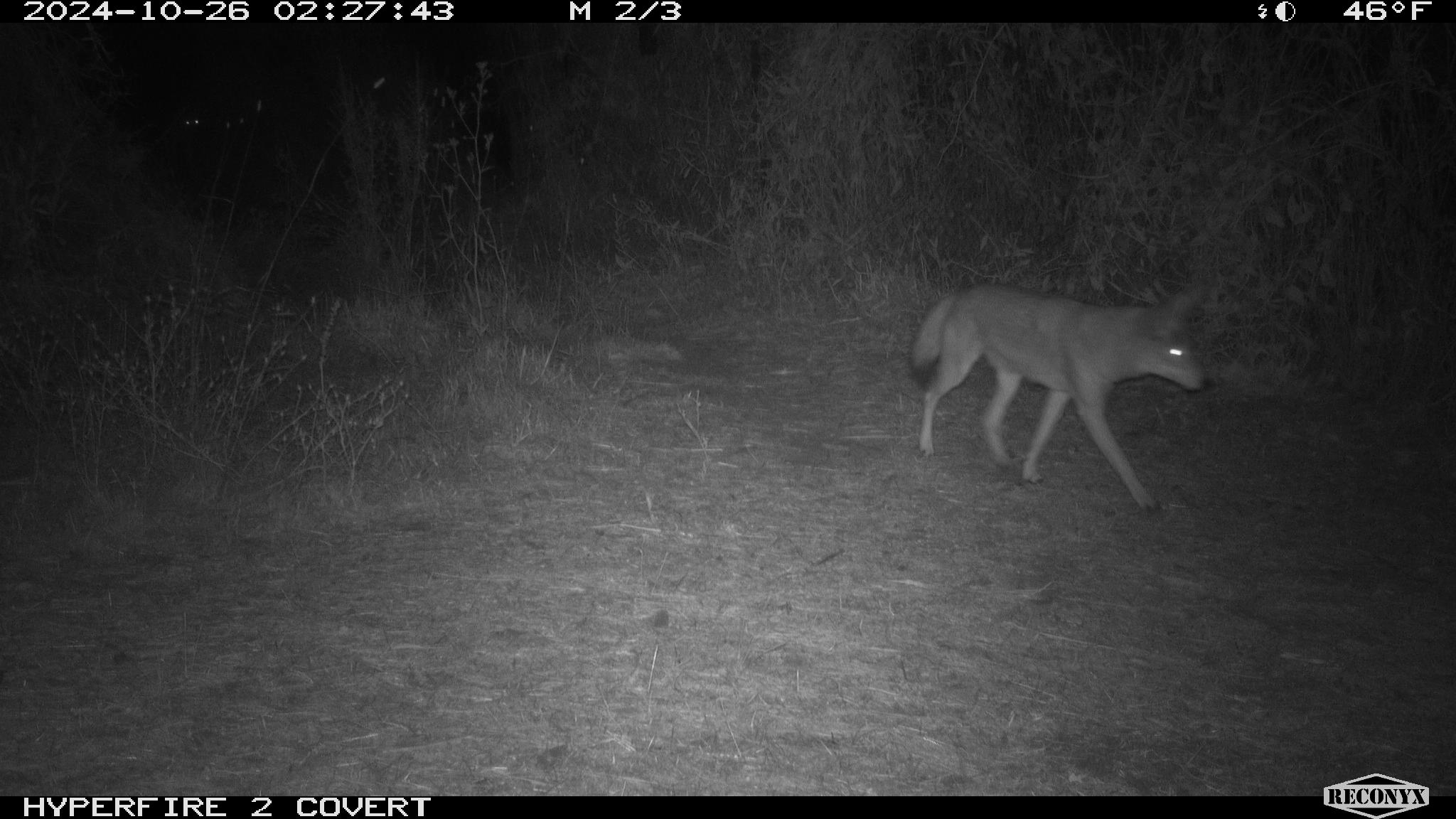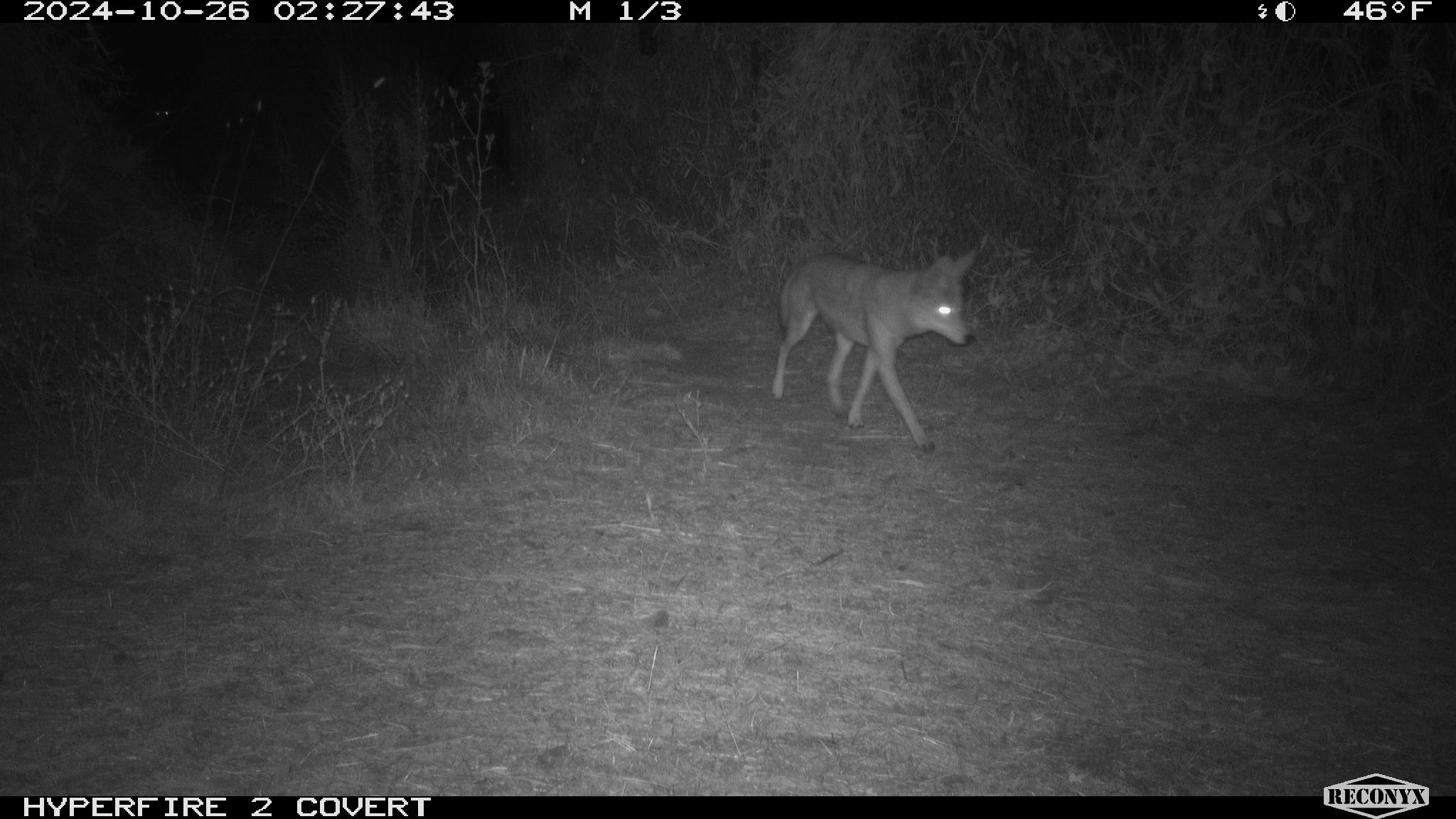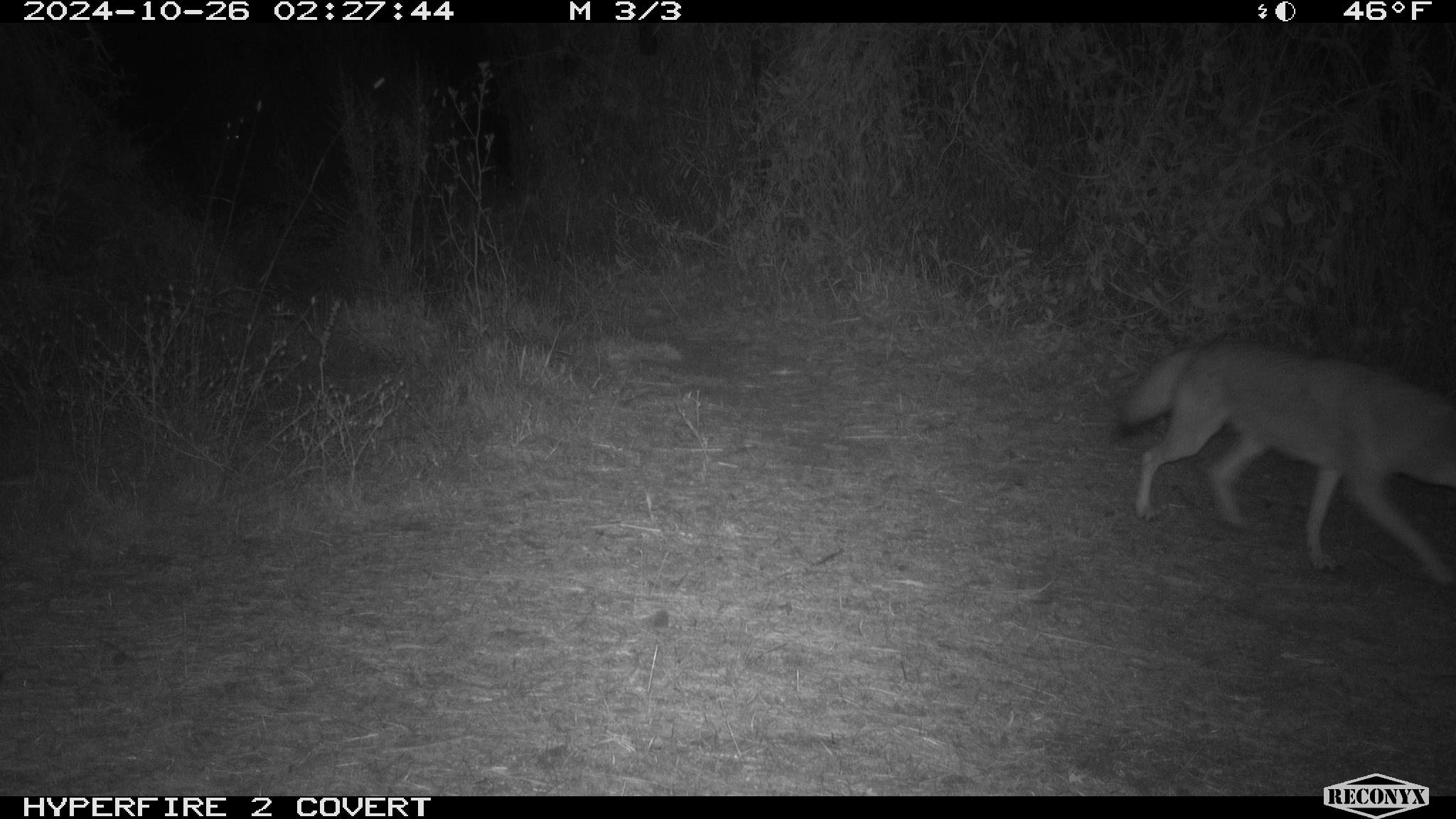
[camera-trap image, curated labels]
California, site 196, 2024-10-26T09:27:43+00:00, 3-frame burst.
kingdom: Animalia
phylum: Chordata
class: Mammalia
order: Carnivora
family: Canidae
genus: Canis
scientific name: Canis latrans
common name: coyote